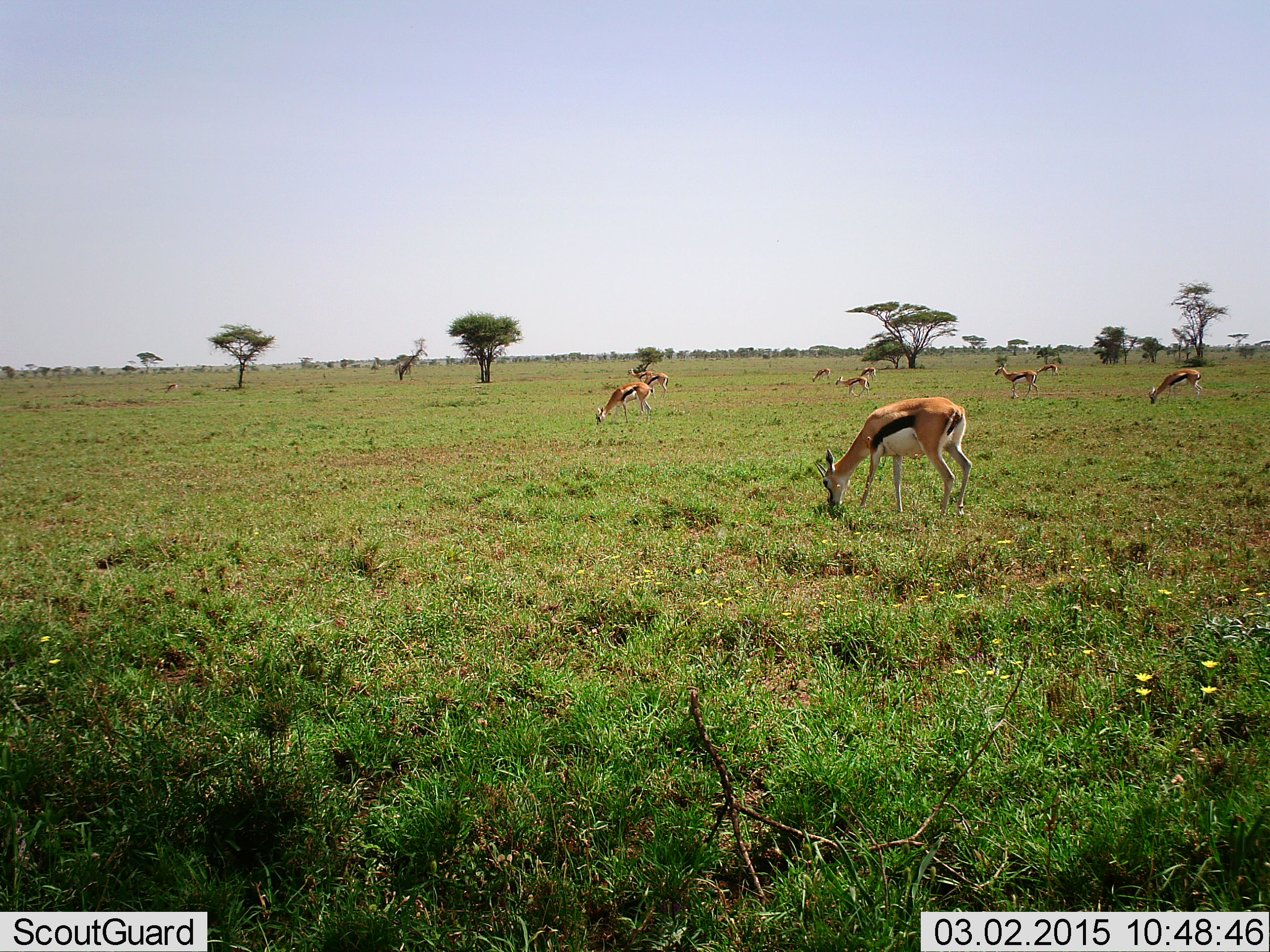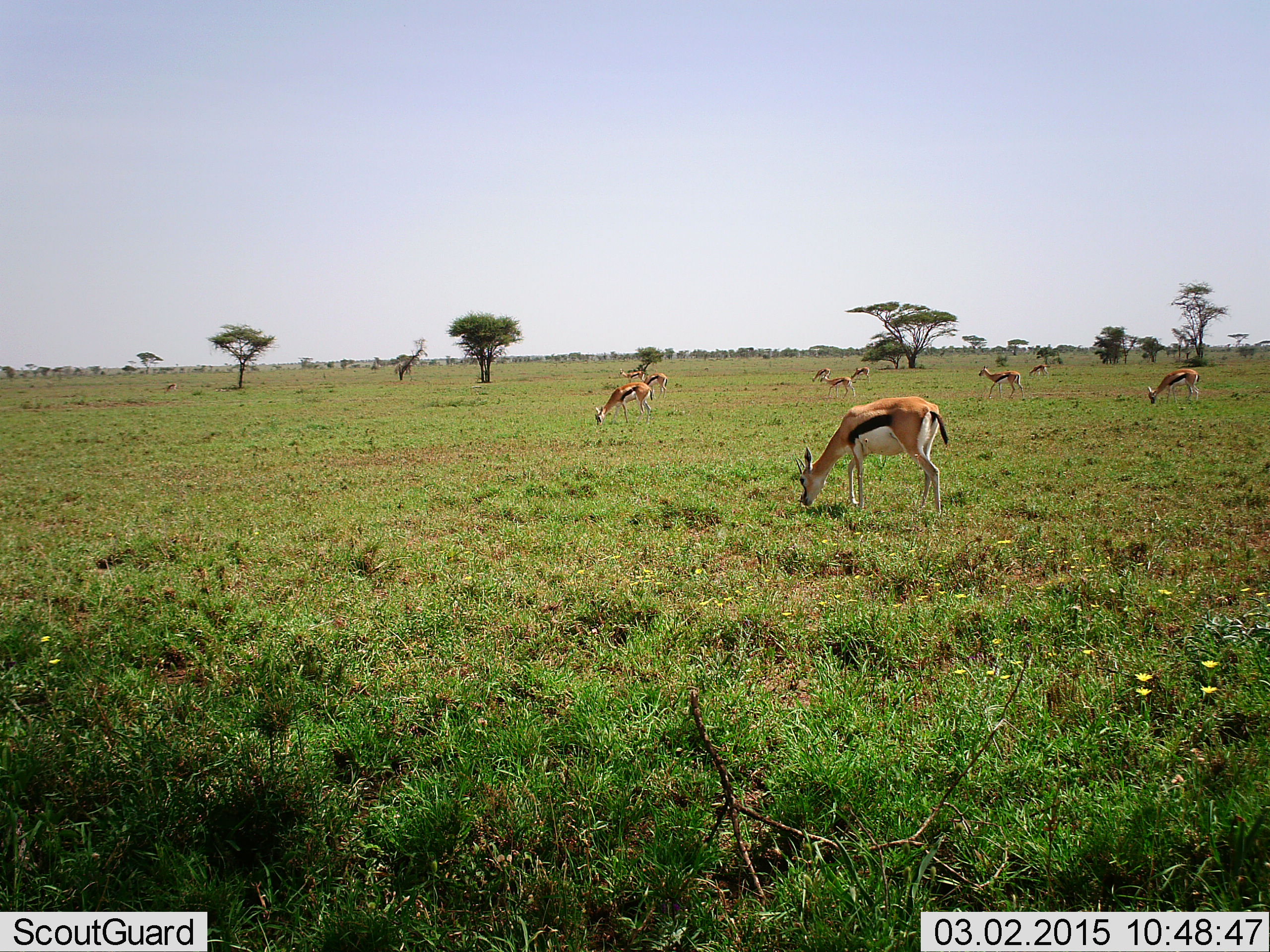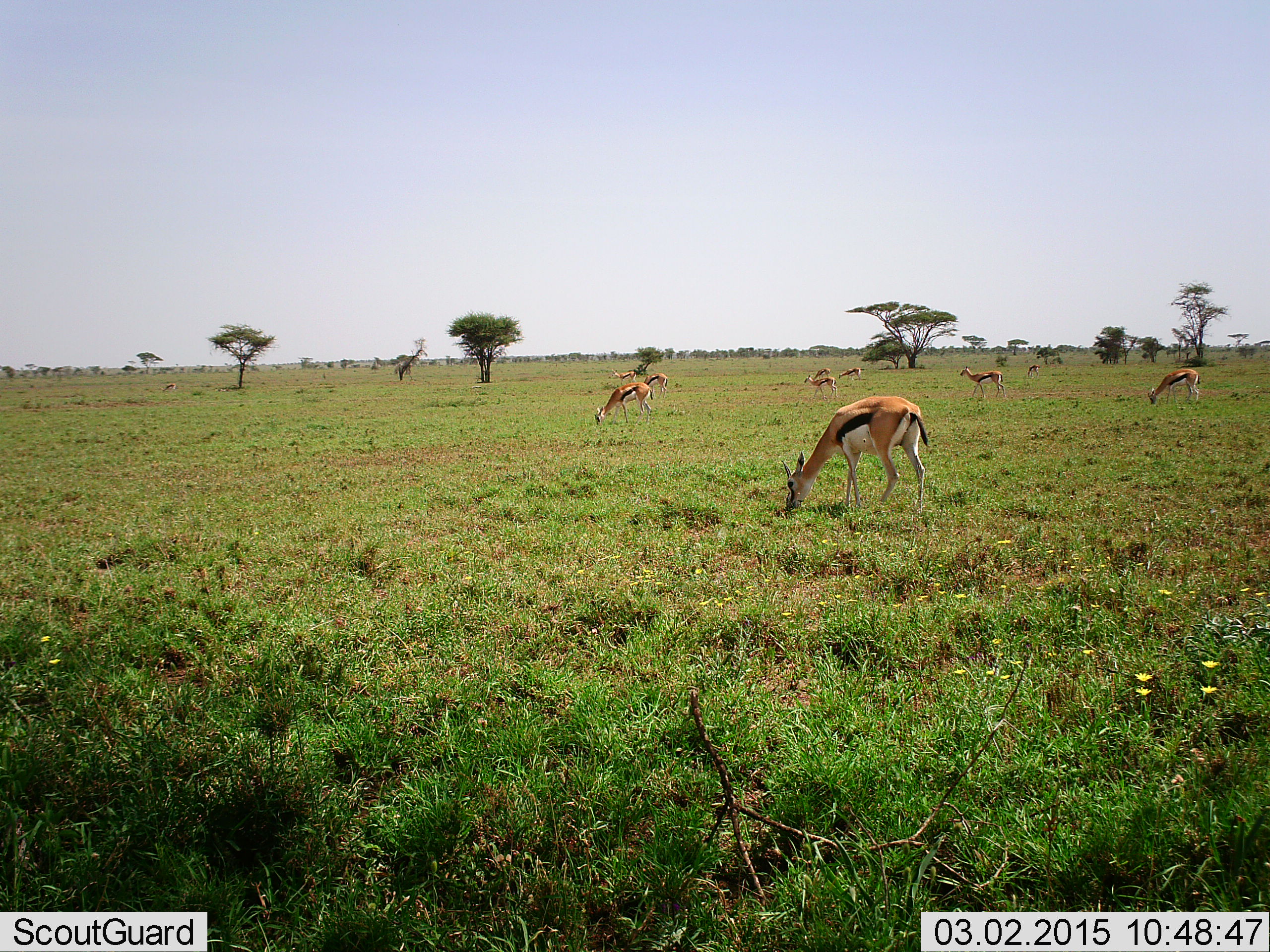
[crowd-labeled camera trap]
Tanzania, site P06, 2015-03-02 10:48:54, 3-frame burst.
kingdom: Animalia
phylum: Chordata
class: Mammalia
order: Artiodactyla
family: Bovidae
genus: Eudorcas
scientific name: Eudorcas thomsonii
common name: thomson's gazelle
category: gazellethomsons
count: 10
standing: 40%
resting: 0%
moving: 20%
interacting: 0%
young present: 0%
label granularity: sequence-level